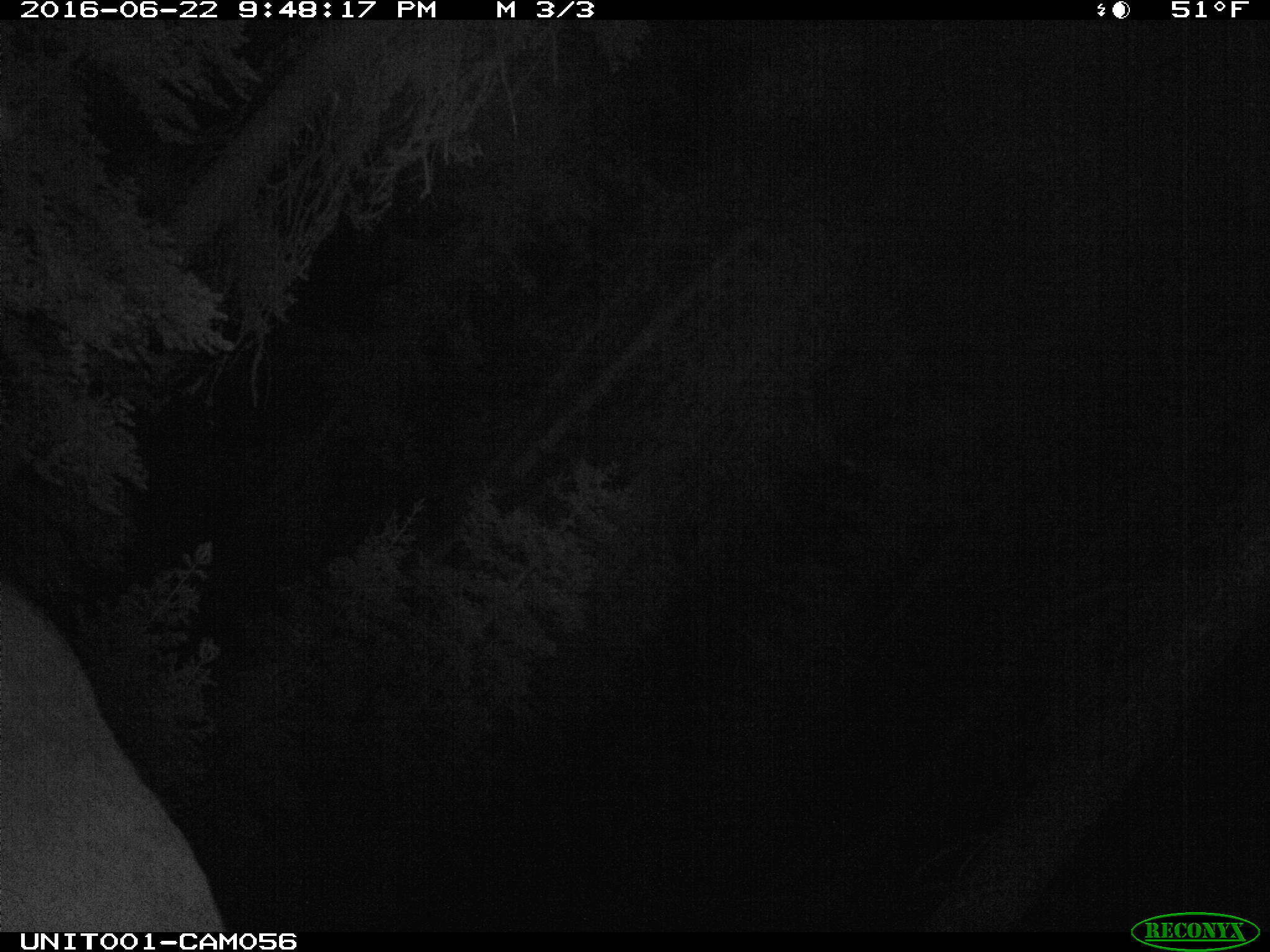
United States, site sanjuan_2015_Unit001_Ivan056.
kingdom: Animalia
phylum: Chordata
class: Mammalia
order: Artiodactyla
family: Cervidae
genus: Cervus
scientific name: Cervus elaphus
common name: red deer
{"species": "Cervus elaphus (red deer)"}